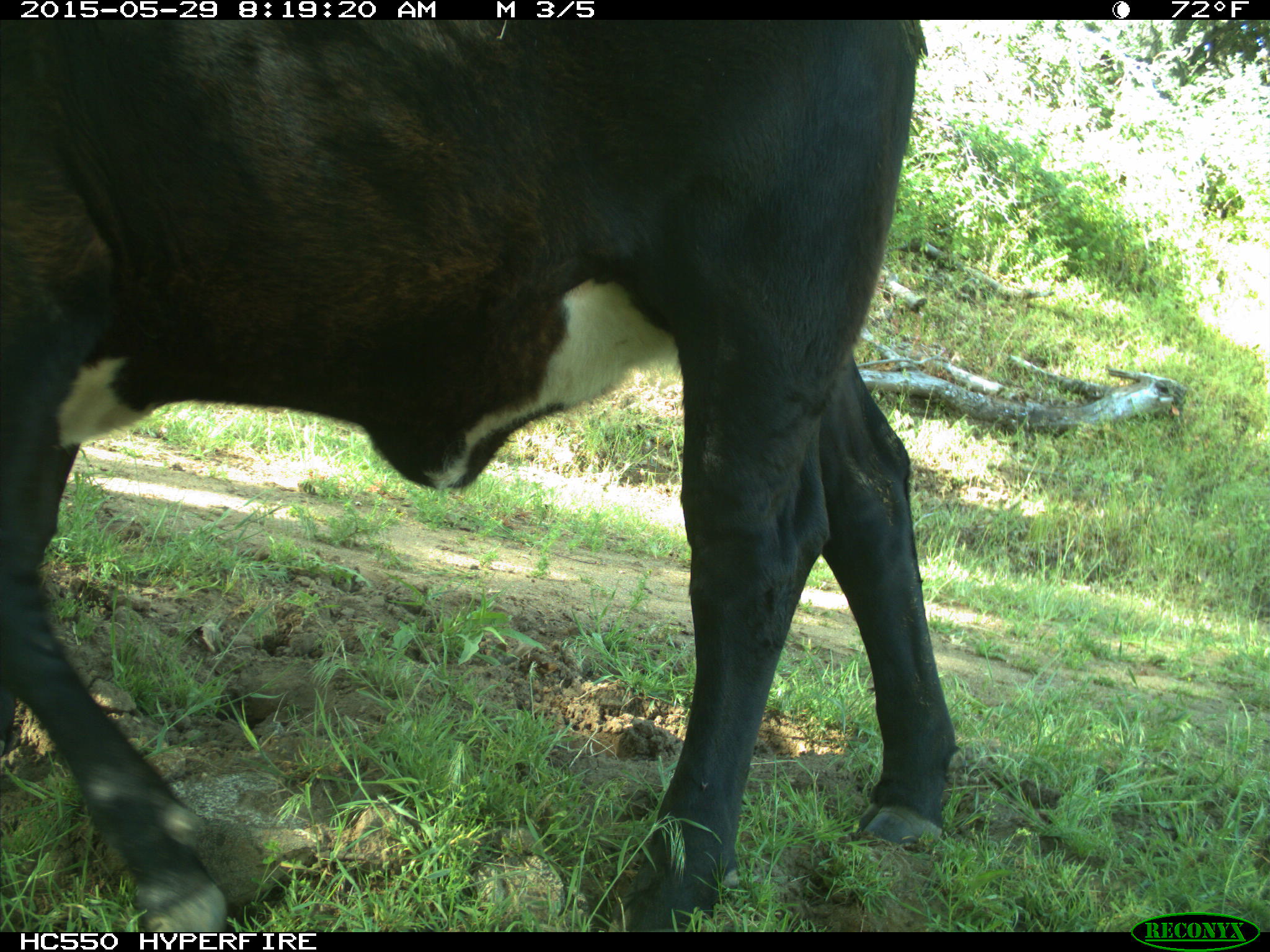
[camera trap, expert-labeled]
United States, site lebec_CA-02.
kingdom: Animalia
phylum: Chordata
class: Mammalia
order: Artiodactyla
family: Bovidae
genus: Bos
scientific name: Bos taurus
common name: domestic cow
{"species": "Bos taurus (domestic cow)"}